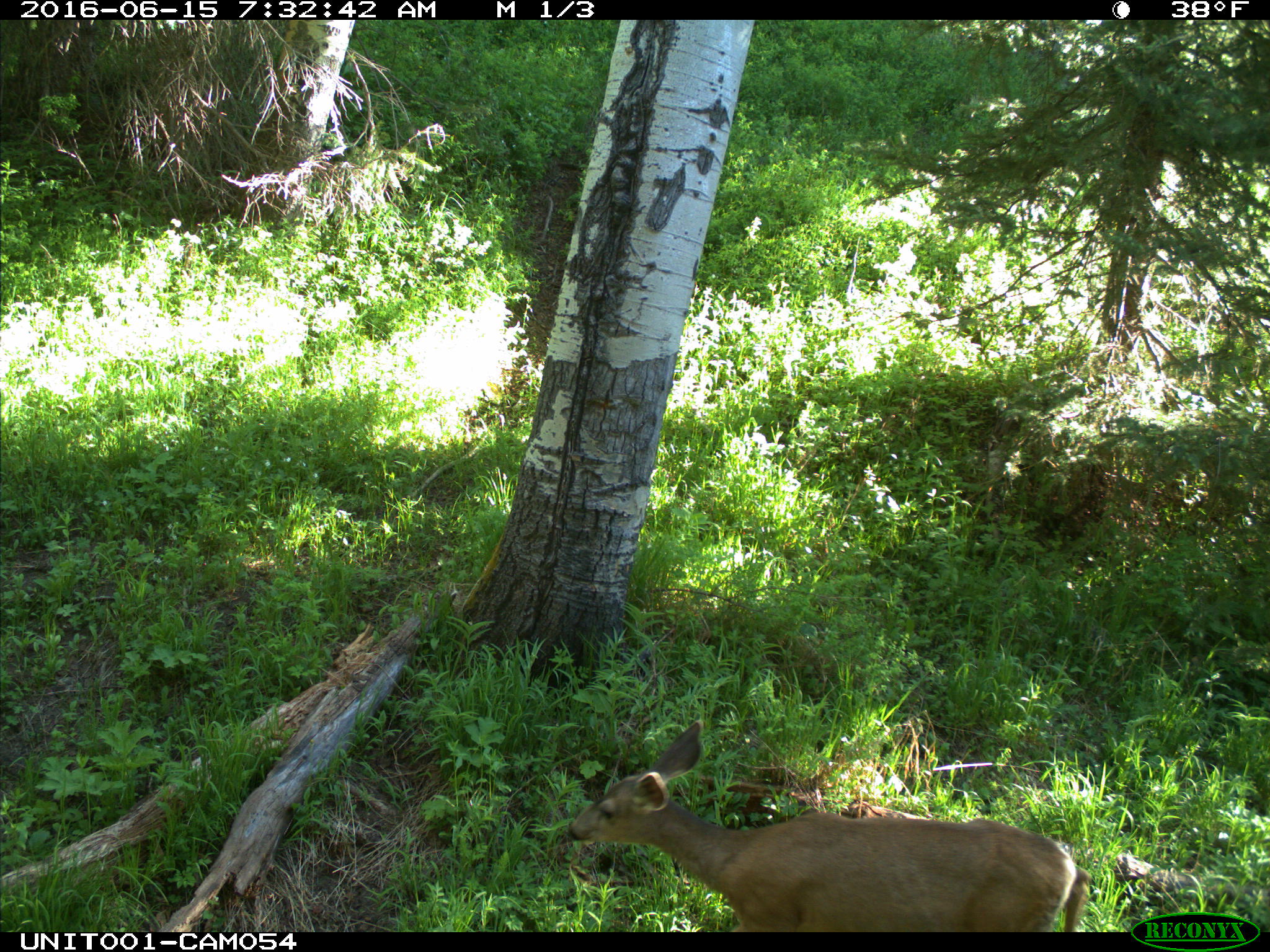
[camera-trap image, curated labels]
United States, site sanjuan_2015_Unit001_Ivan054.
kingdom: Animalia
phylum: Chordata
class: Mammalia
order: Artiodactyla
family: Cervidae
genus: Odocoileus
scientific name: Odocoileus hemionus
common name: mule deer